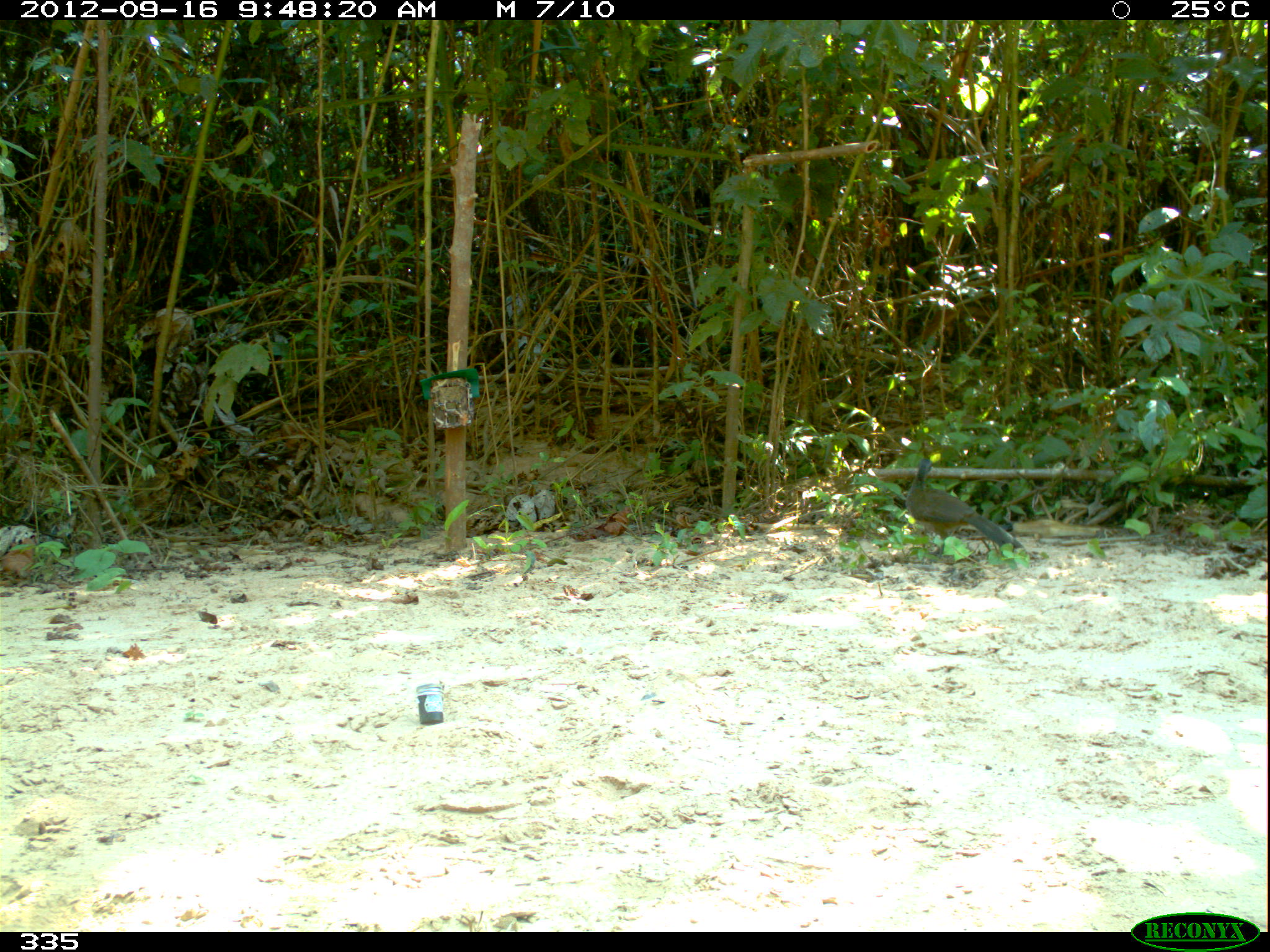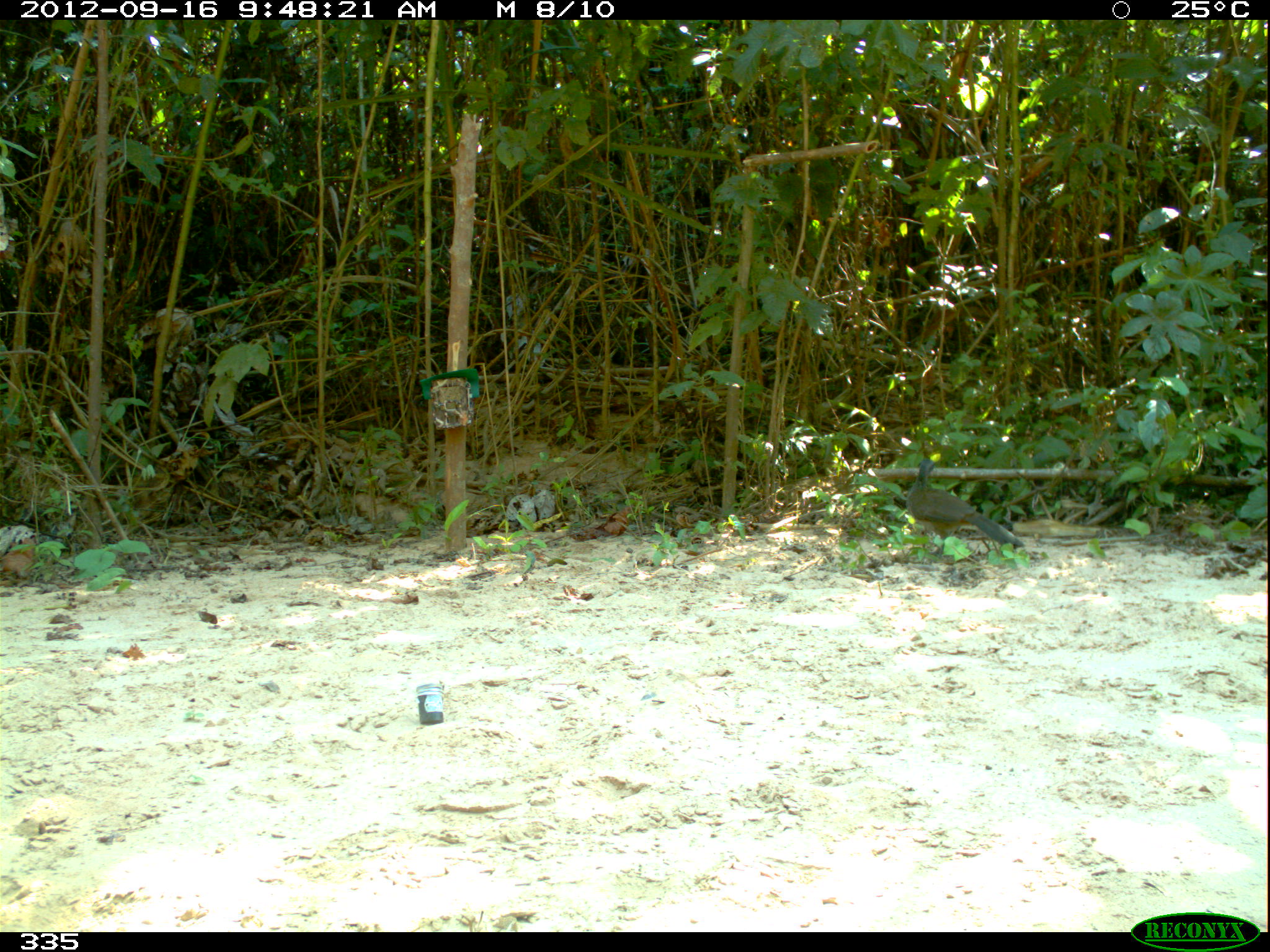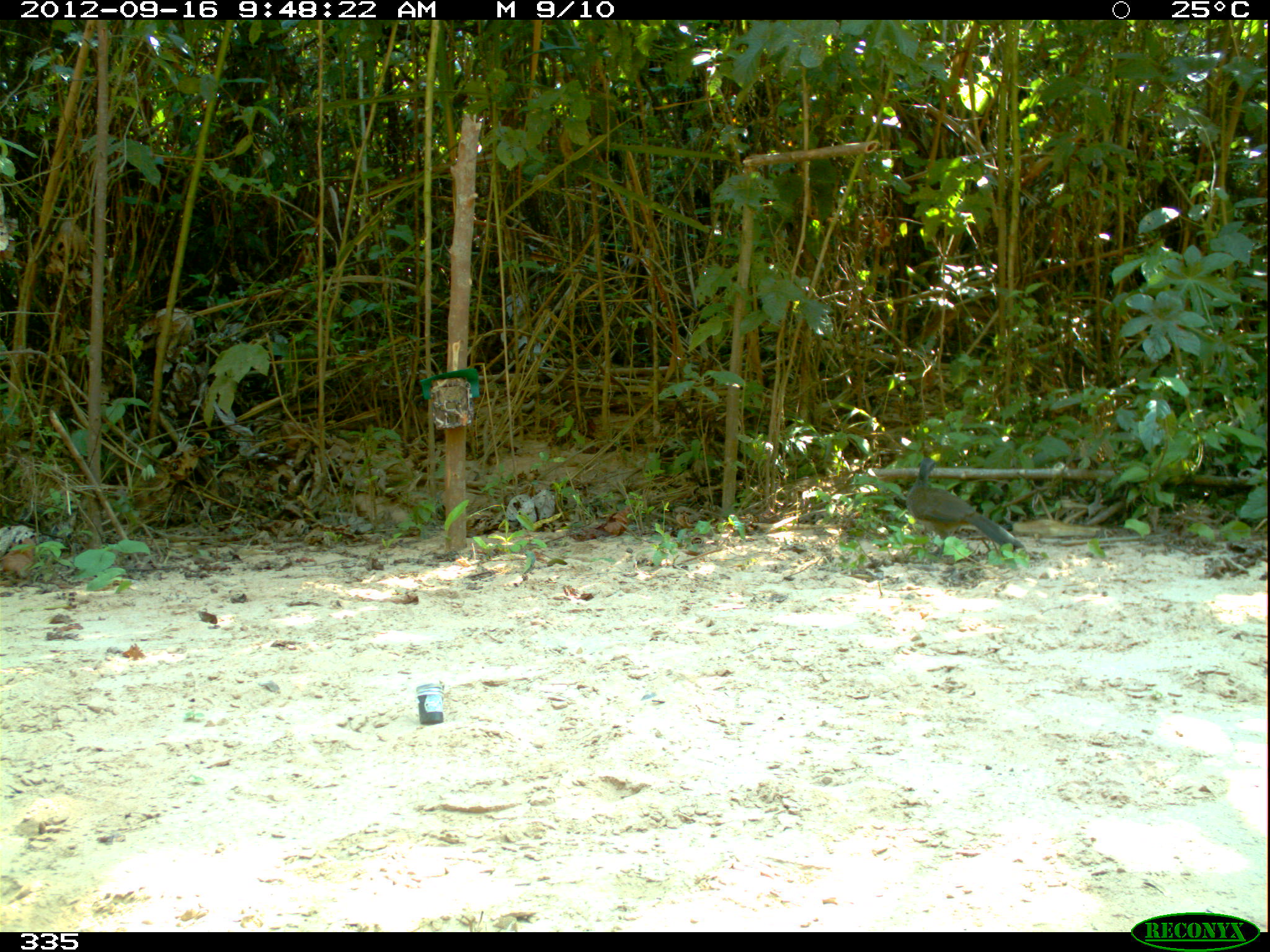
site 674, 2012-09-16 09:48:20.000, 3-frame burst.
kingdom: Animalia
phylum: Chordata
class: Aves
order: Galliformes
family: Cracidae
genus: Penelope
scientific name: Penelope superciliaris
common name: rusty-margined guan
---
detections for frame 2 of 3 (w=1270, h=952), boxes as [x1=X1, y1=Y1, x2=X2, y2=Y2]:
penelope superciliaris: [x1=905, y1=458, x2=1025, y2=559]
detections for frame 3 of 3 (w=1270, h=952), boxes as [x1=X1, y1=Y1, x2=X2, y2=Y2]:
penelope superciliaris: [x1=905, y1=456, x2=1026, y2=562]